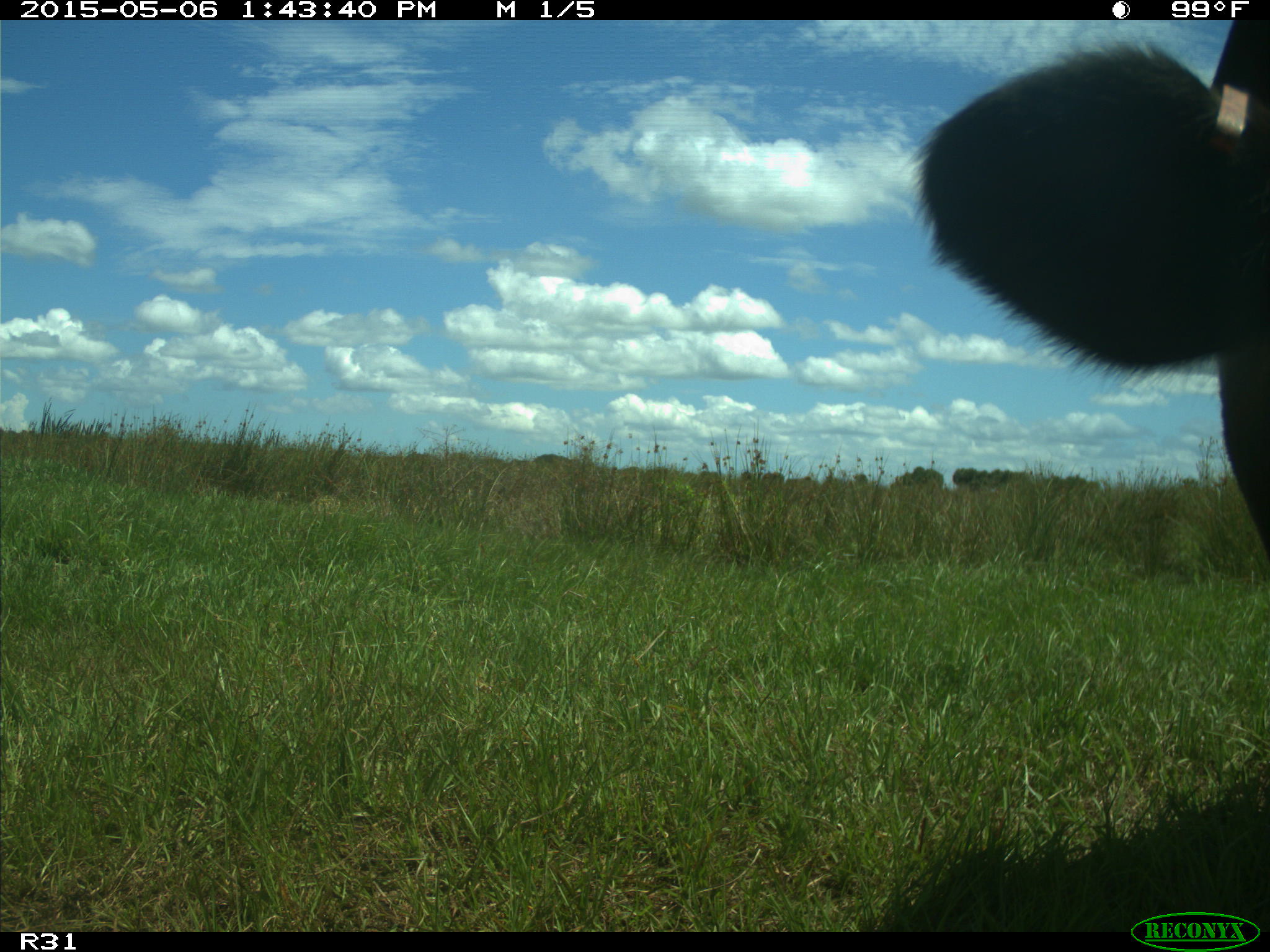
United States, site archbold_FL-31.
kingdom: Animalia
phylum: Chordata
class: Mammalia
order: Artiodactyla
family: Bovidae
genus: Bos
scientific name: Bos taurus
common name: domestic cow